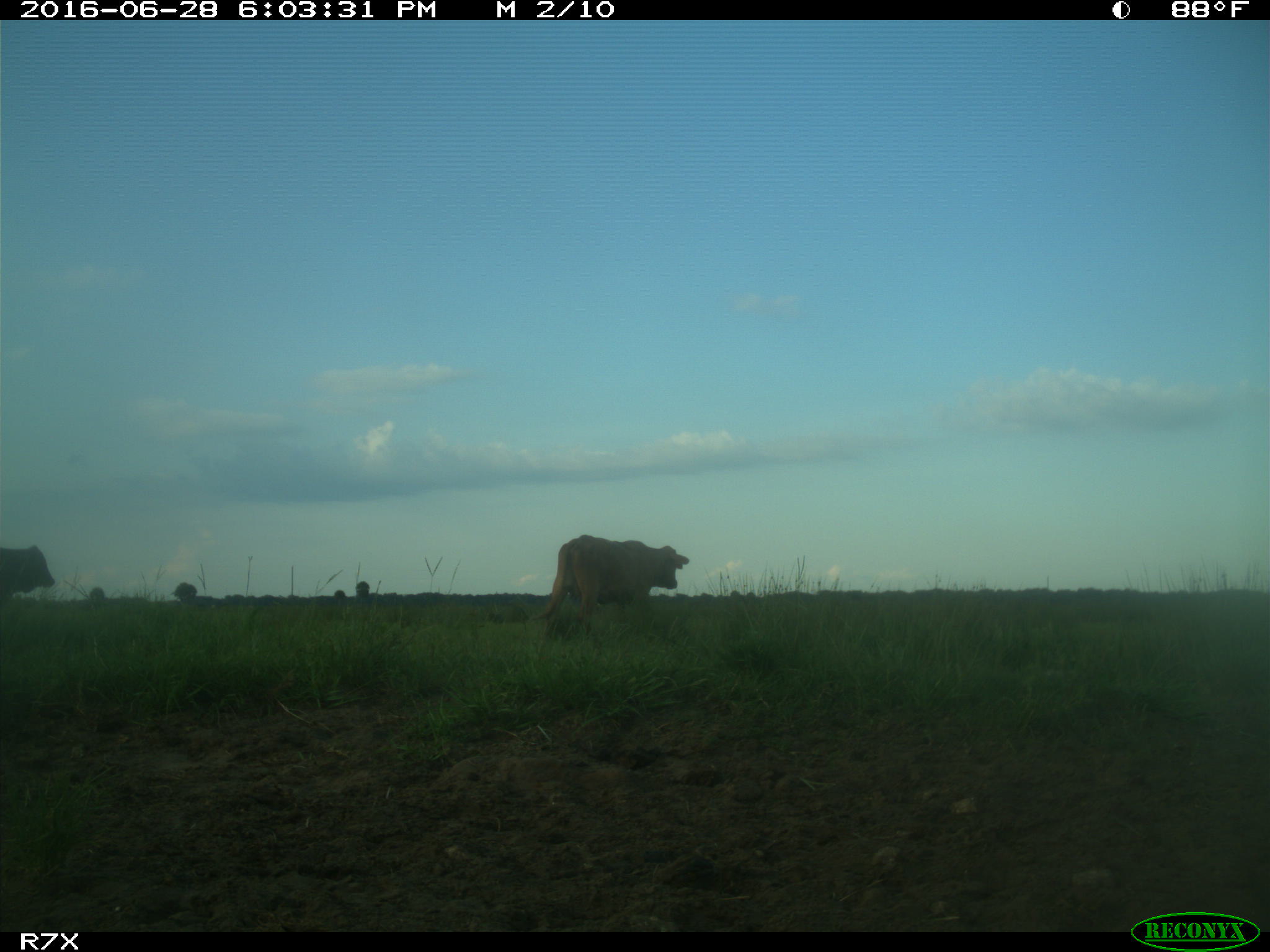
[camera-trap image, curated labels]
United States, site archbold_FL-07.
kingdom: Animalia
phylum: Chordata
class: Mammalia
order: Artiodactyla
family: Bovidae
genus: Bos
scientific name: Bos taurus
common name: domestic cow